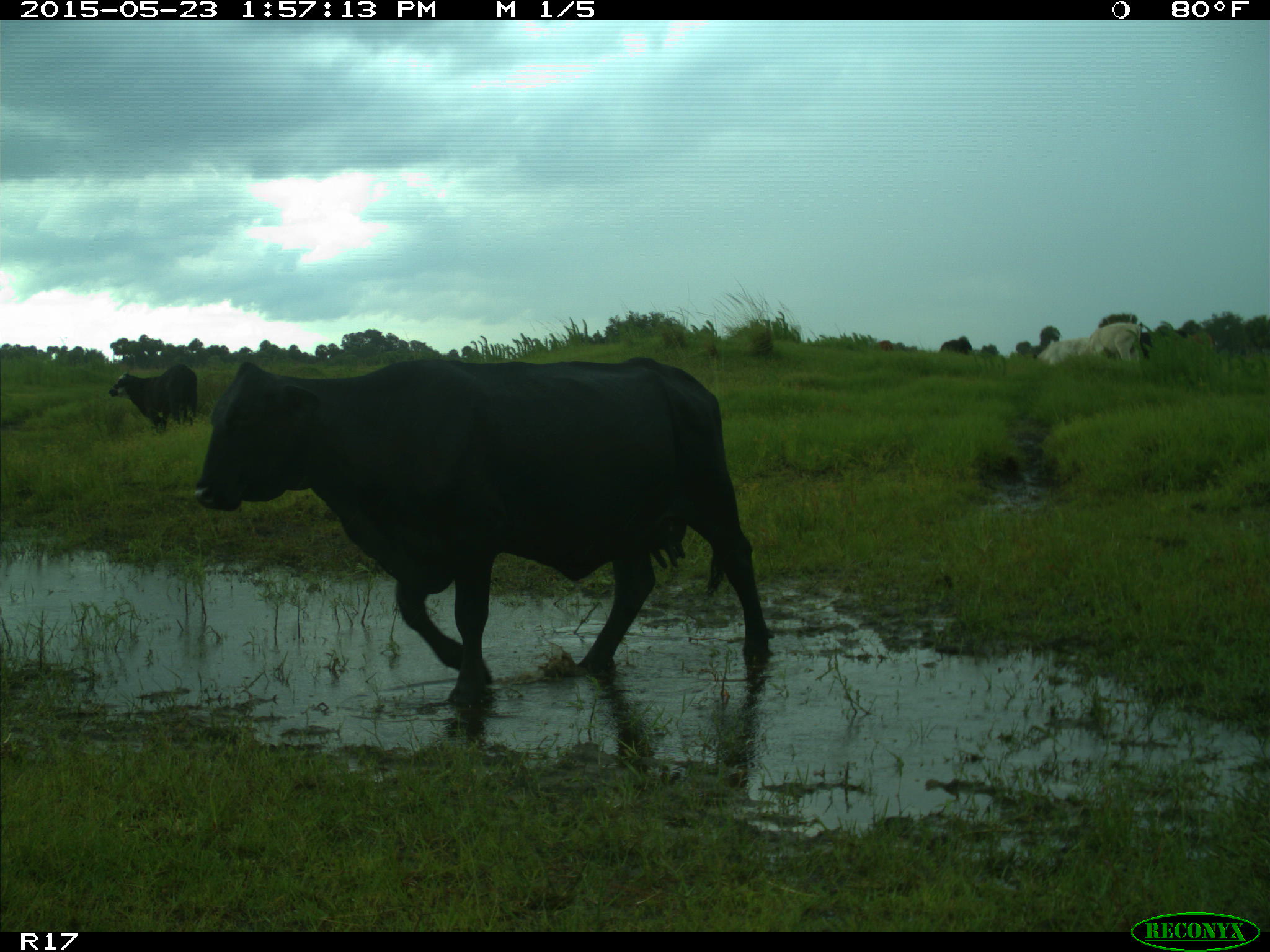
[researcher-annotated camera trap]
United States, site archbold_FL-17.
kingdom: Animalia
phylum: Chordata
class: Mammalia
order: Artiodactyla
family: Bovidae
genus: Bos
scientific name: Bos taurus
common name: domestic cow